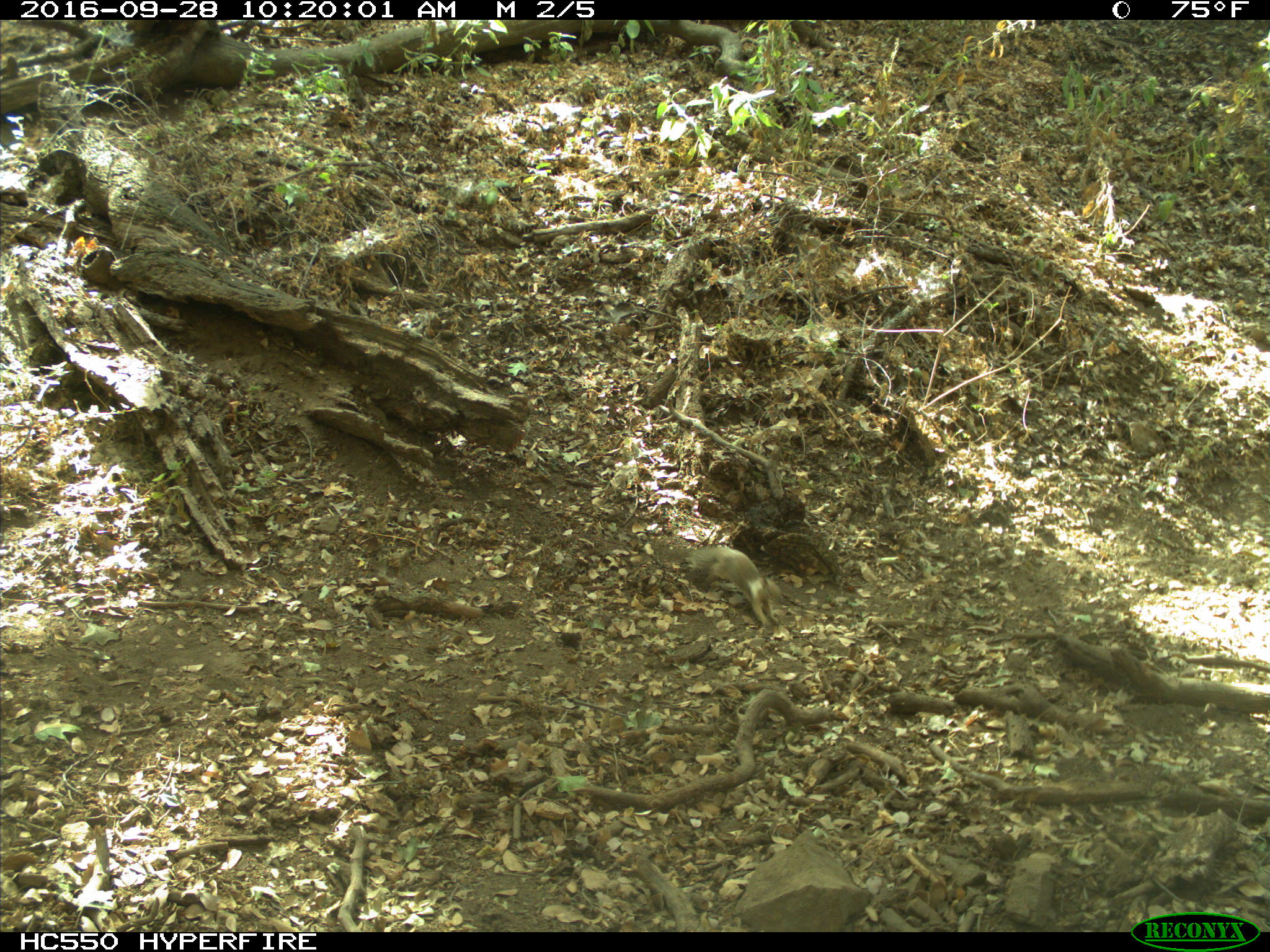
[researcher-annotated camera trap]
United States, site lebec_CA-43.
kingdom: Animalia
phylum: Chordata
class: Mammalia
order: Rodentia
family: Sciuridae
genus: Otospermophilus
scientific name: Otospermophilus beecheyi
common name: california ground squirrel